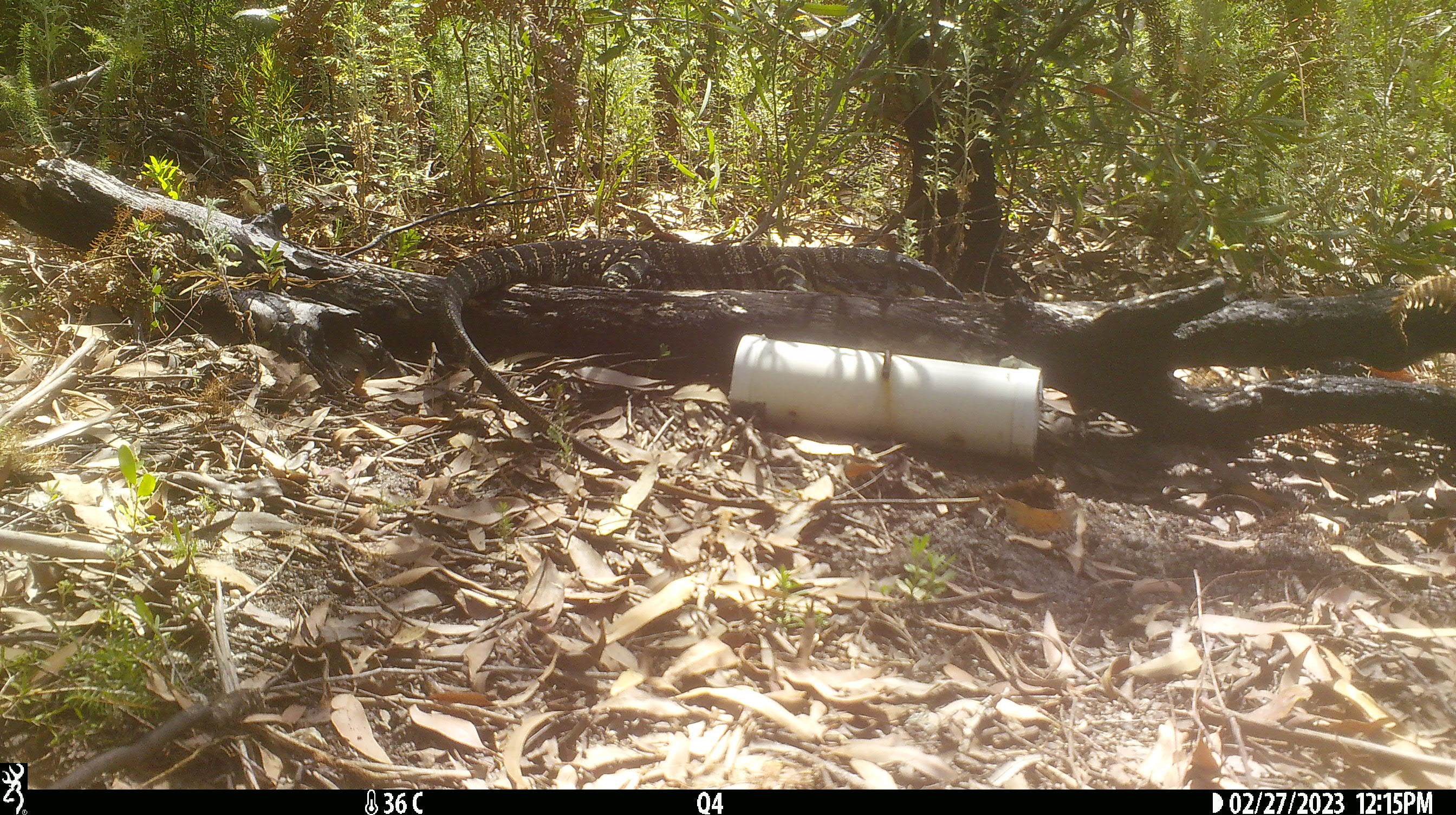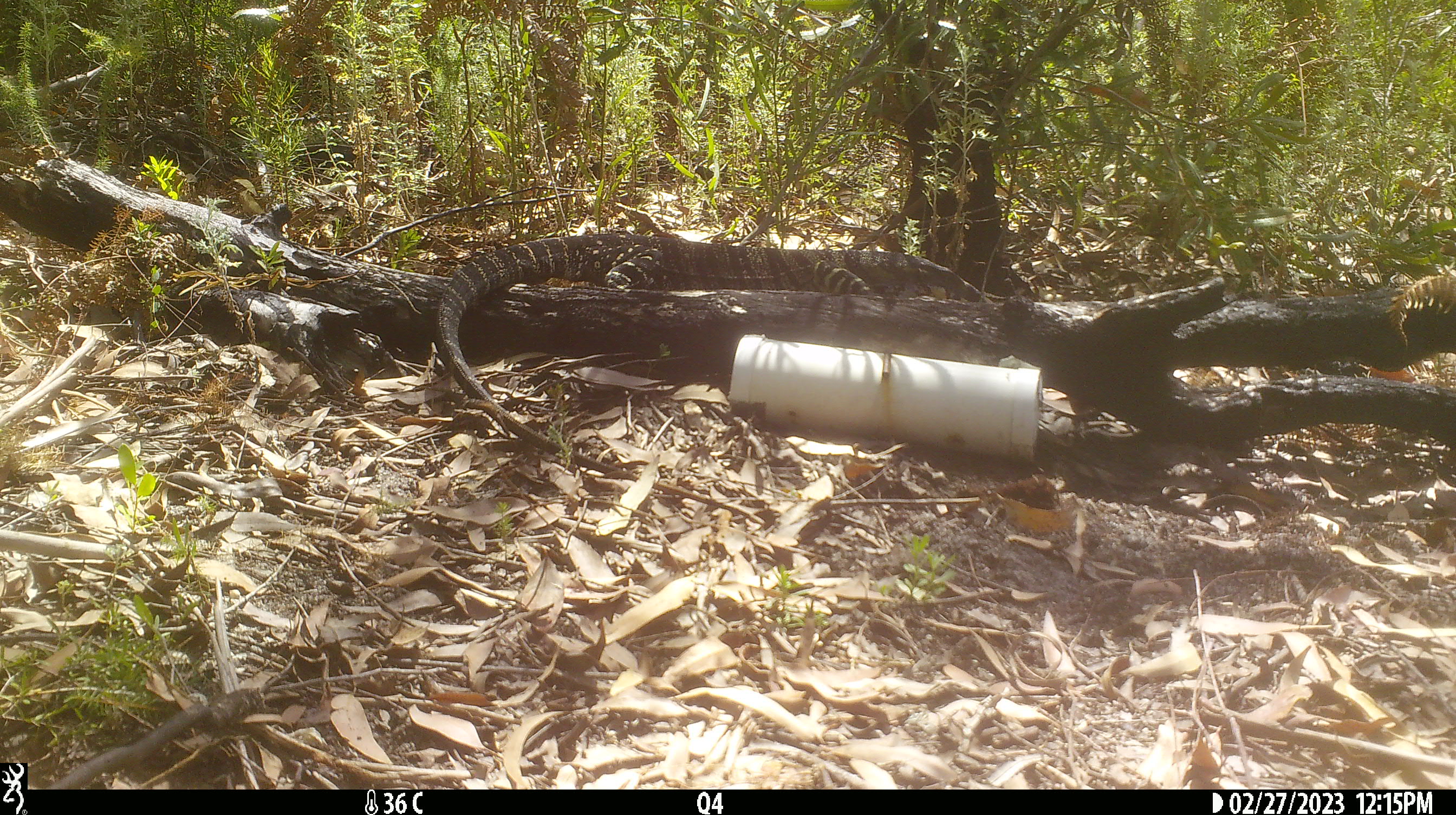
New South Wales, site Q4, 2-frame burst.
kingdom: Animalia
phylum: Chordata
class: Reptilia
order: Squamata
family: Varanidae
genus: Varanus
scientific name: Varanus varius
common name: lace monitor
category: goanna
Goanna (lace monitor) (Varanus varius).